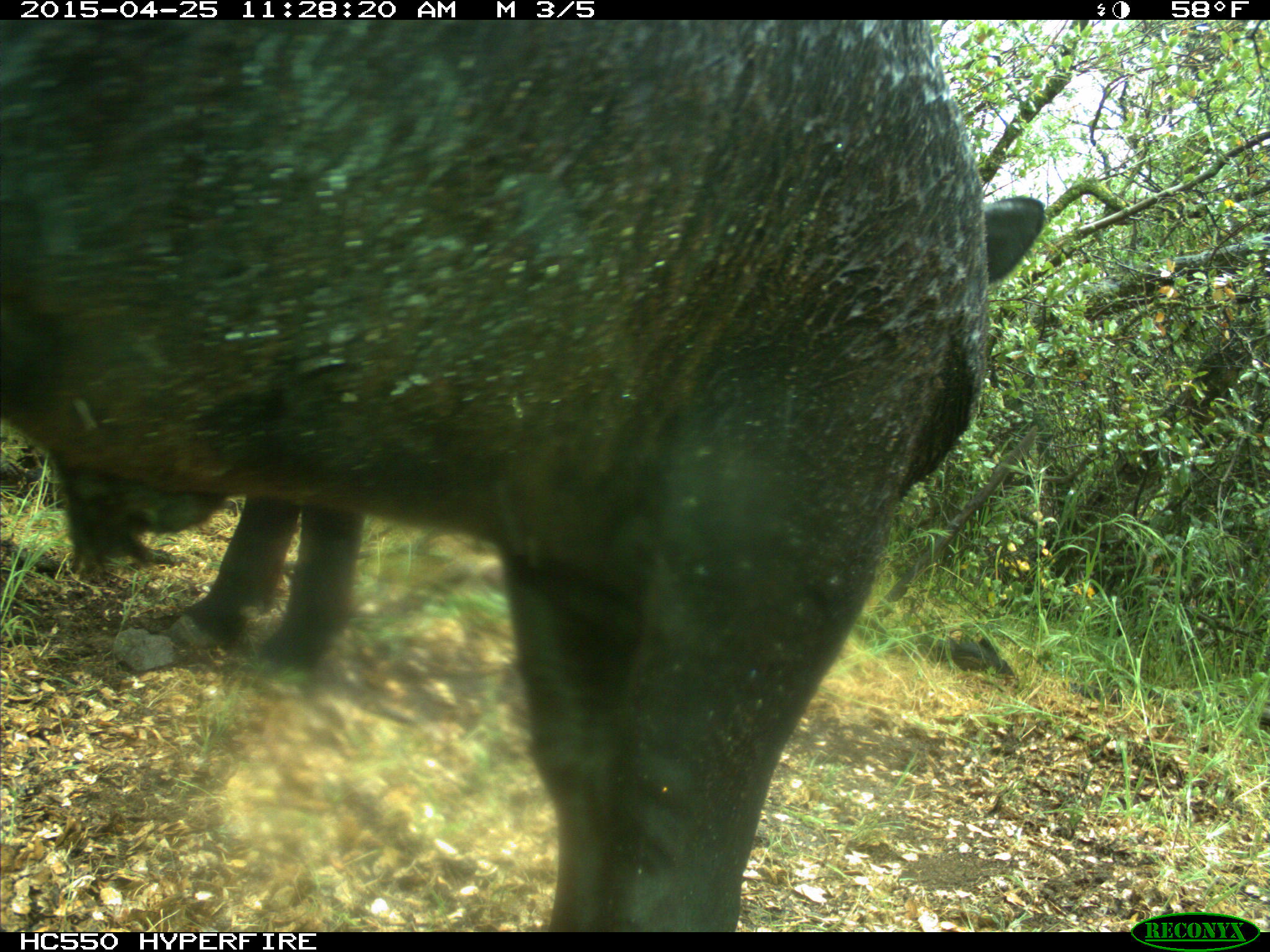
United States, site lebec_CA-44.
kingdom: Animalia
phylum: Chordata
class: Mammalia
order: Artiodactyla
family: Suidae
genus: Sus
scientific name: Sus scrofa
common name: wild boar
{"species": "Sus scrofa (wild boar)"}